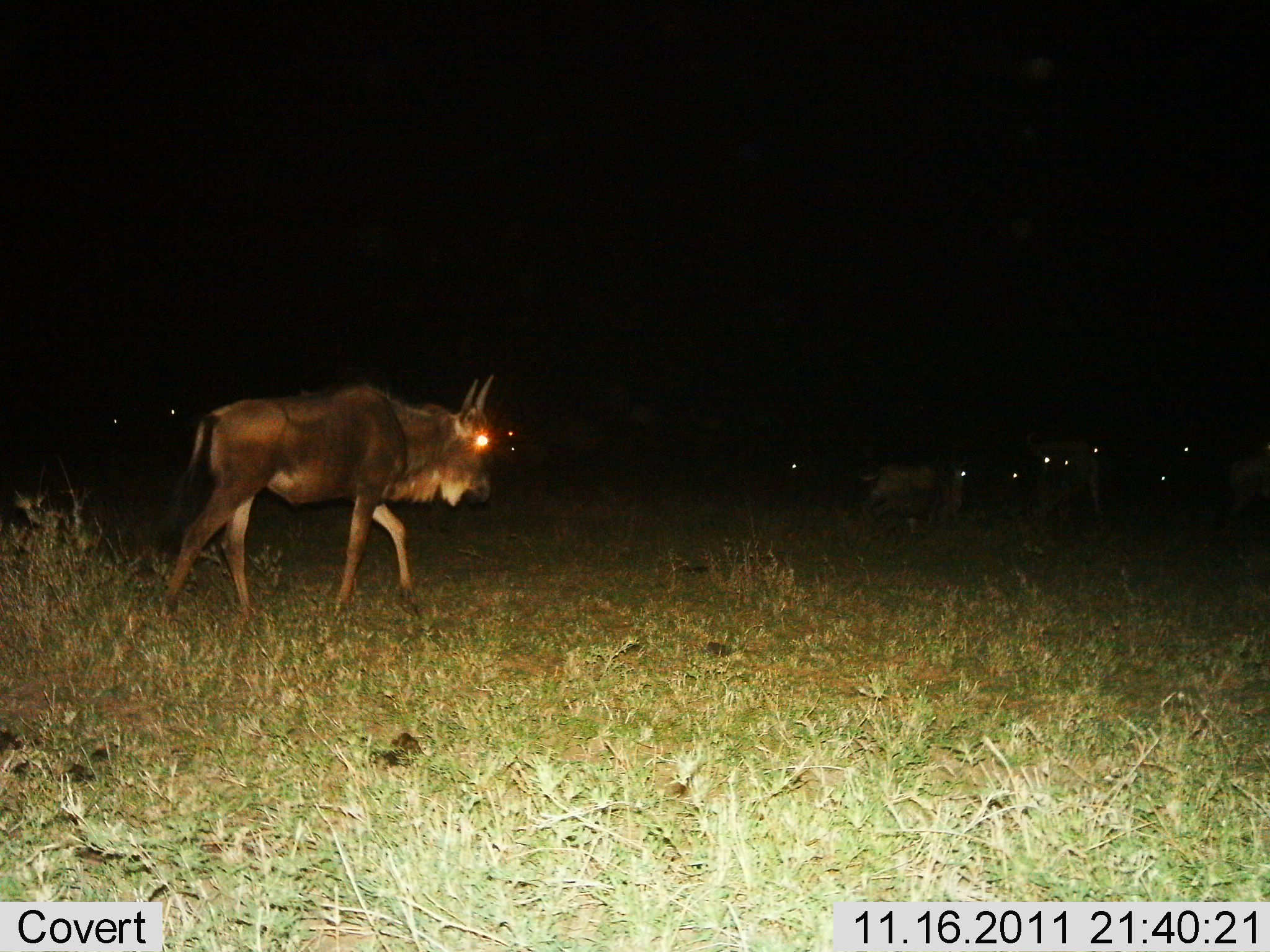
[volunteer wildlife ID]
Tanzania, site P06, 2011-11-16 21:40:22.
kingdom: Animalia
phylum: Chordata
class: Mammalia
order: Artiodactyla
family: Bovidae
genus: Connochaetes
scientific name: Connochaetes taurinus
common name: blue wildebeest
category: wildebeest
Wildebeest (blue wildebeest) (Connochaetes taurinus), count 9. Behavior (volunteer vote fractions): standing 23%, resting 0%, moving 92%, interacting 0%. Young present (vote fraction): 0%. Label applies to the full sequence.